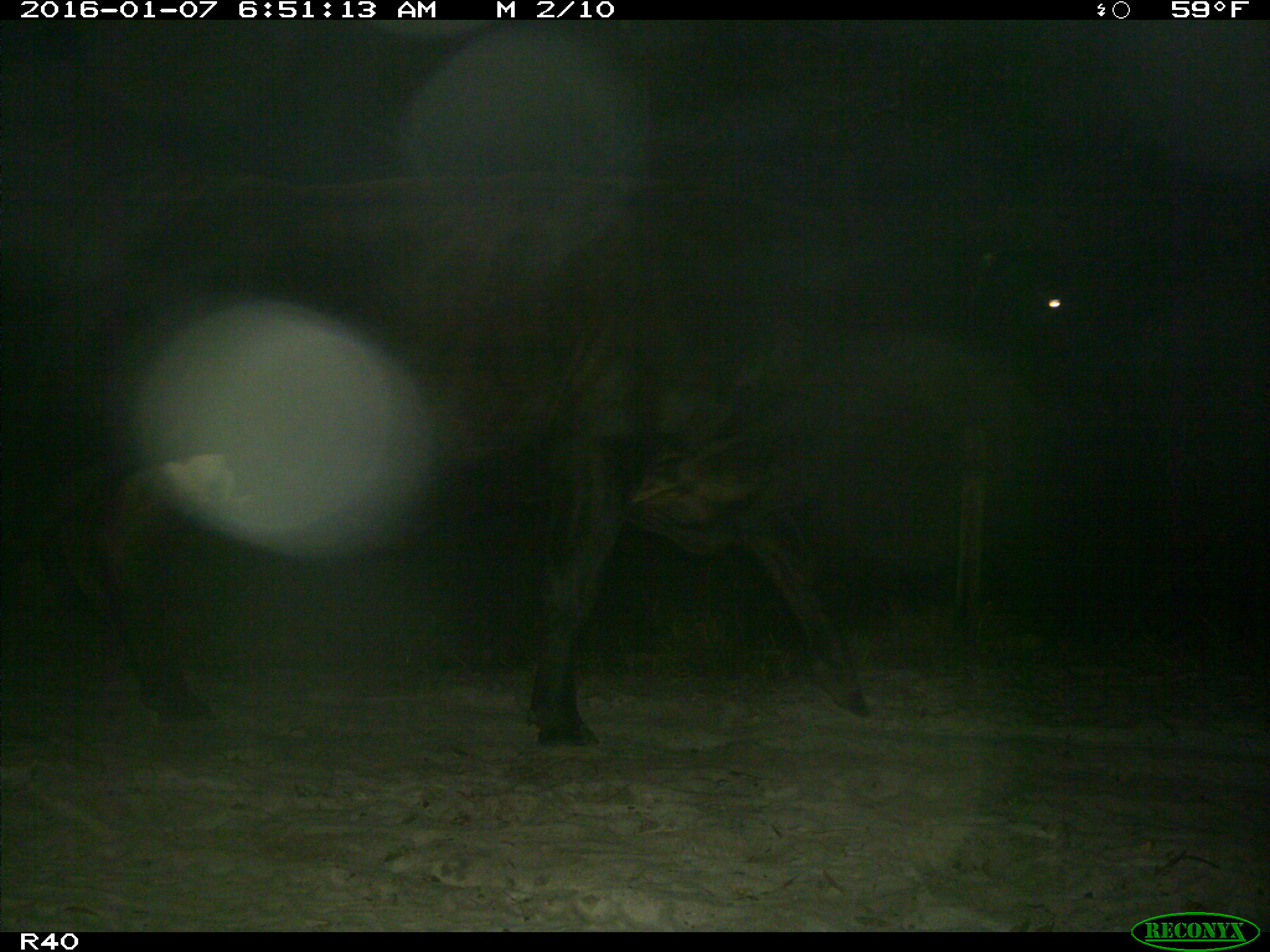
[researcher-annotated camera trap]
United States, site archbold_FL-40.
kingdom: Animalia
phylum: Chordata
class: Mammalia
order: Artiodactyla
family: Bovidae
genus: Bos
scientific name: Bos taurus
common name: domestic cow